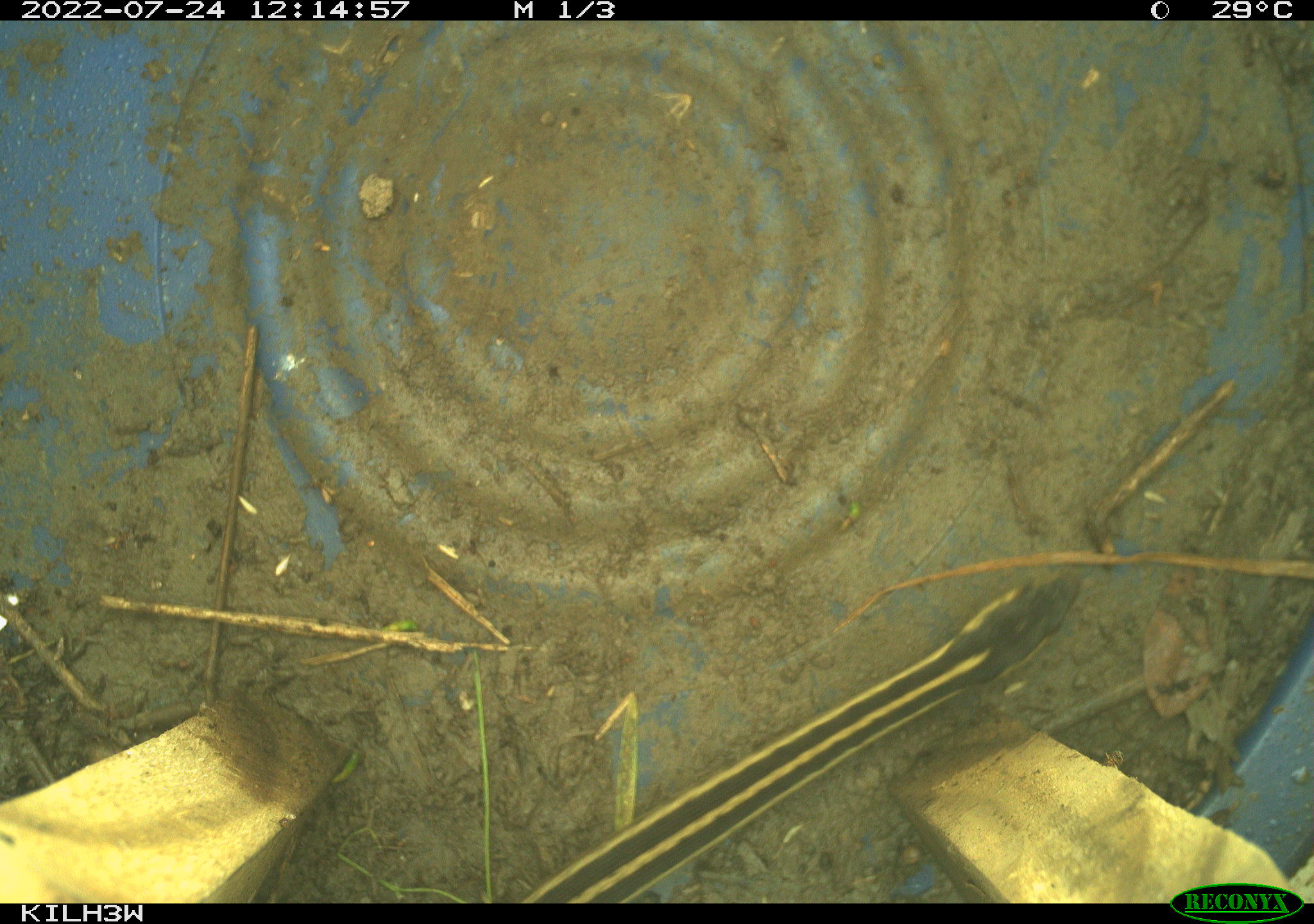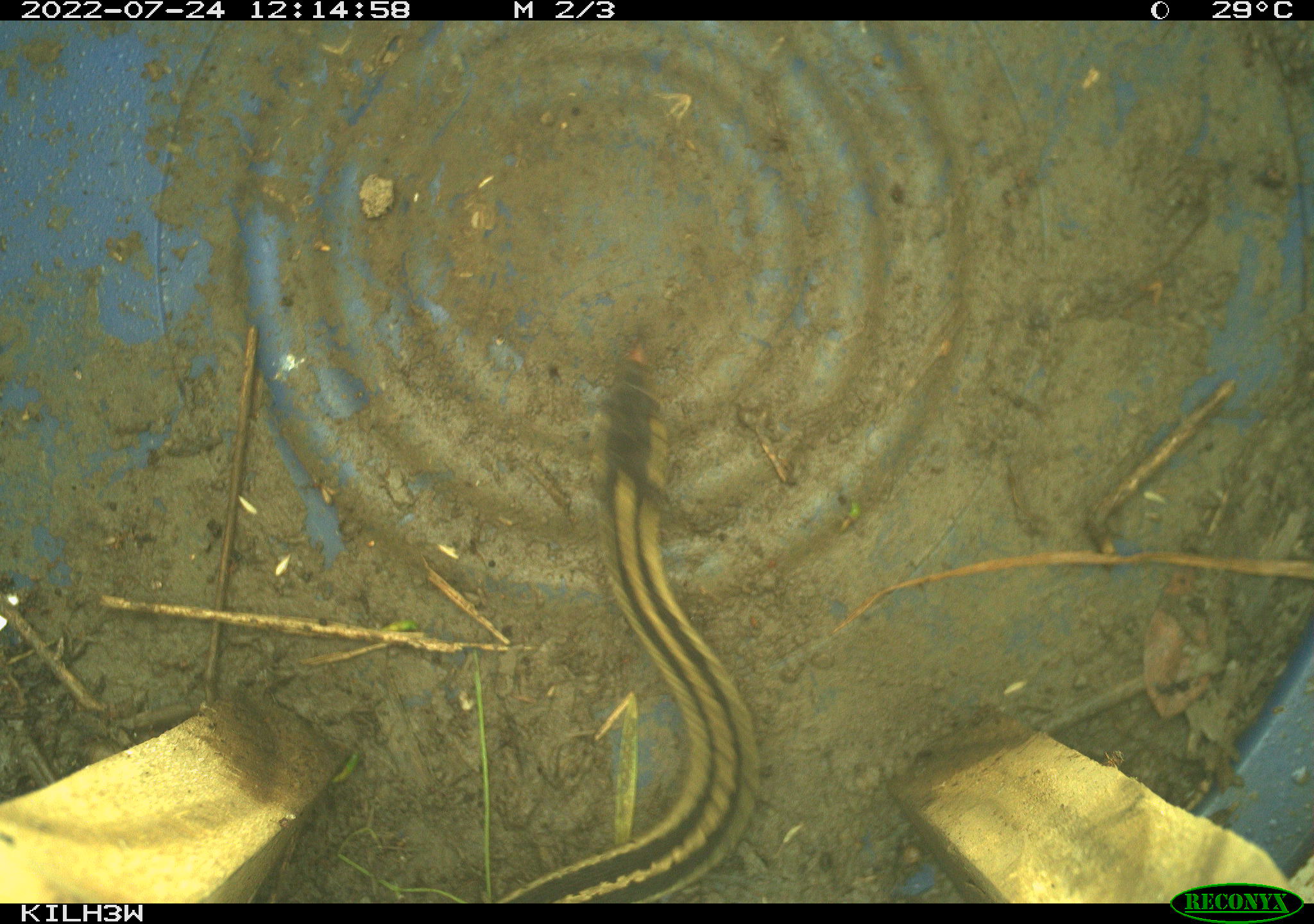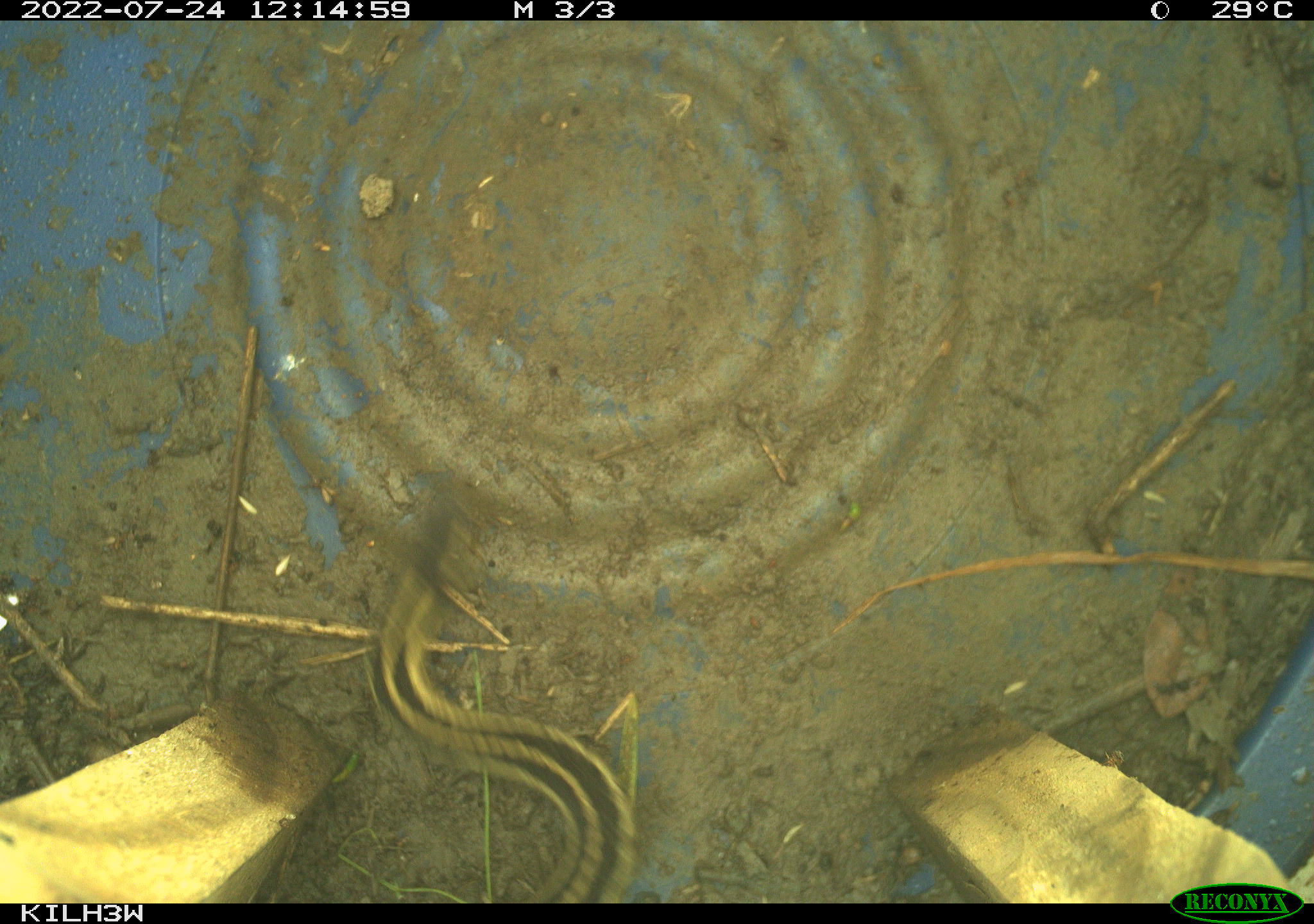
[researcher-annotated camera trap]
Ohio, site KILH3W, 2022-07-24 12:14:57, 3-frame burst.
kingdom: Animalia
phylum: Chordata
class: Reptilia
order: Squamata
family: Colubridae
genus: Thamnophis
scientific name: Thamnophis sirtalis sirtalis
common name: eastern gartersnake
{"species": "eastern gartersnake (Thamnophis sirtalis sirtalis)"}